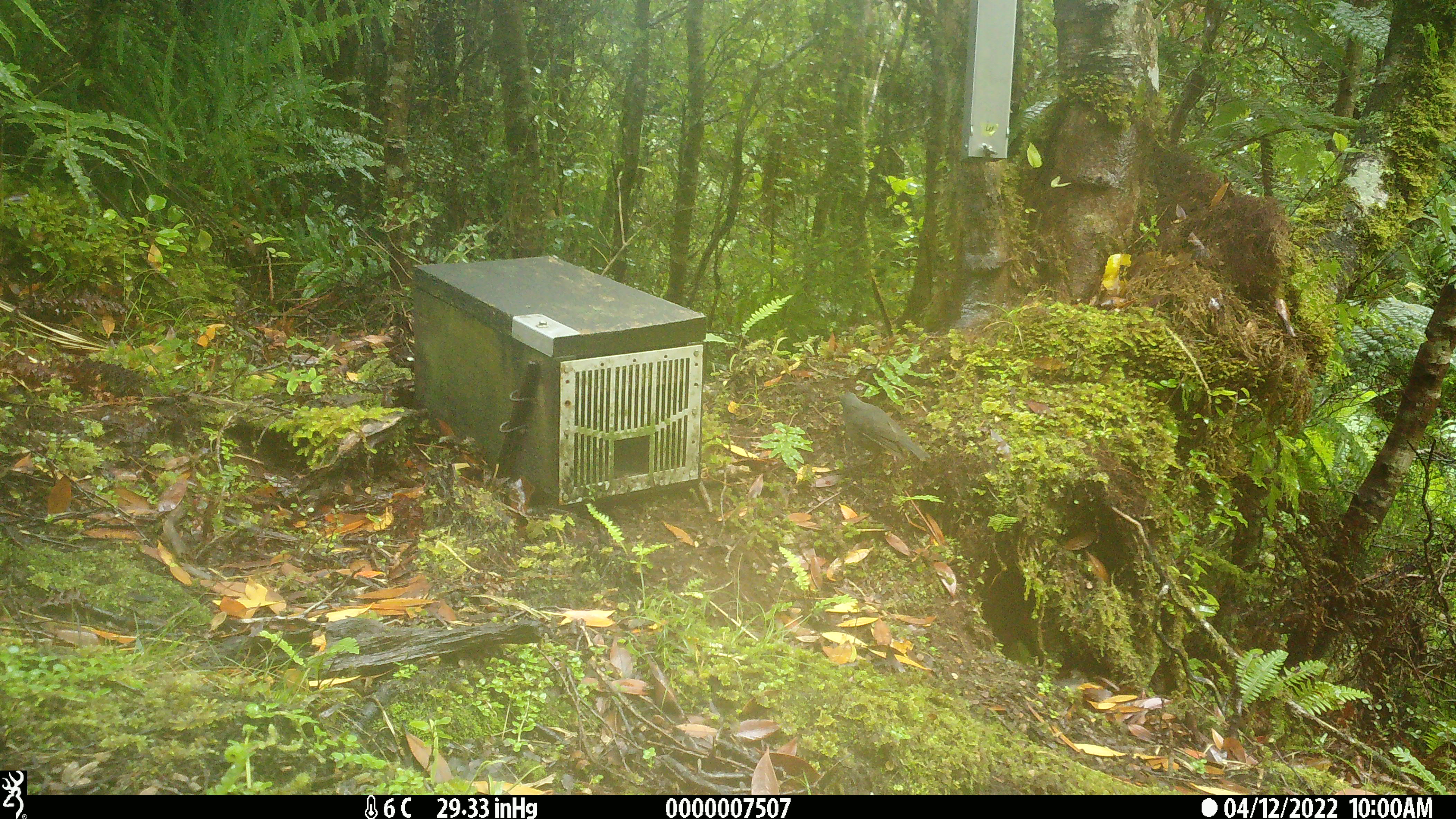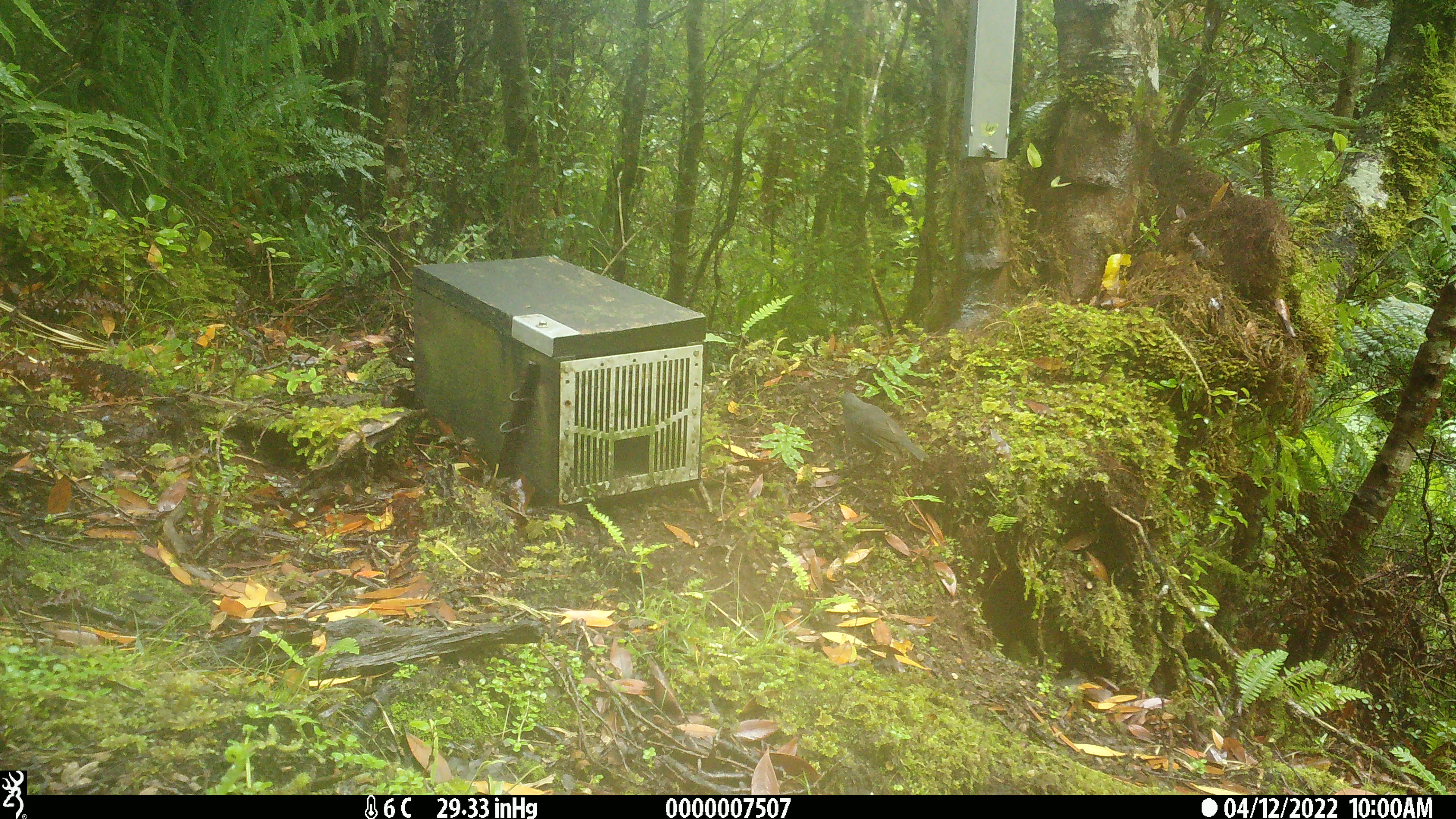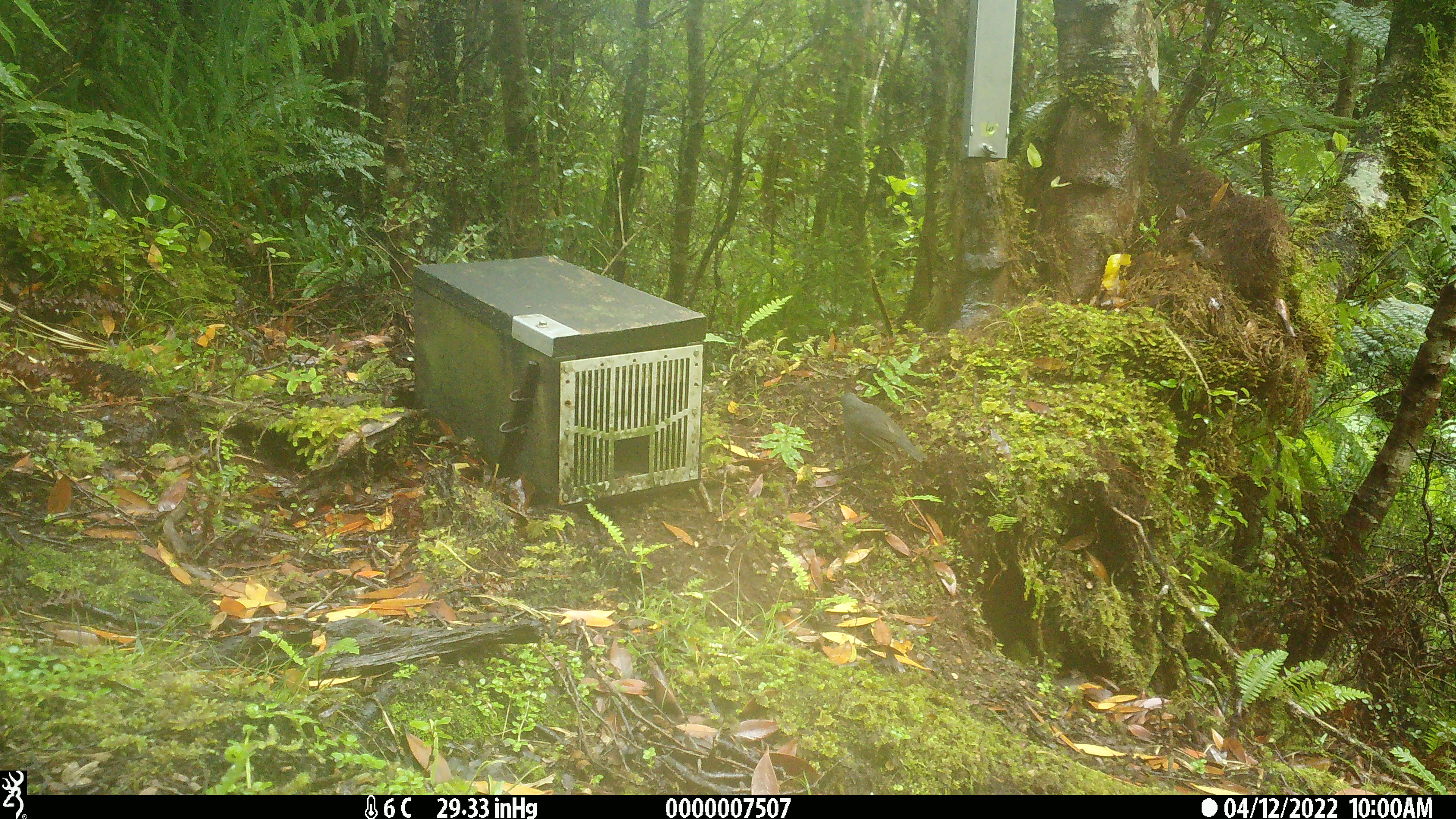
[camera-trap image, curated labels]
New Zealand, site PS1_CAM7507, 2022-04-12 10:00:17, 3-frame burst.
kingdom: Animalia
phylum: Chordata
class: Aves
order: Passeriformes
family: Petroicidae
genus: Petroica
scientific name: Petroica australis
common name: new zealand robin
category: robin